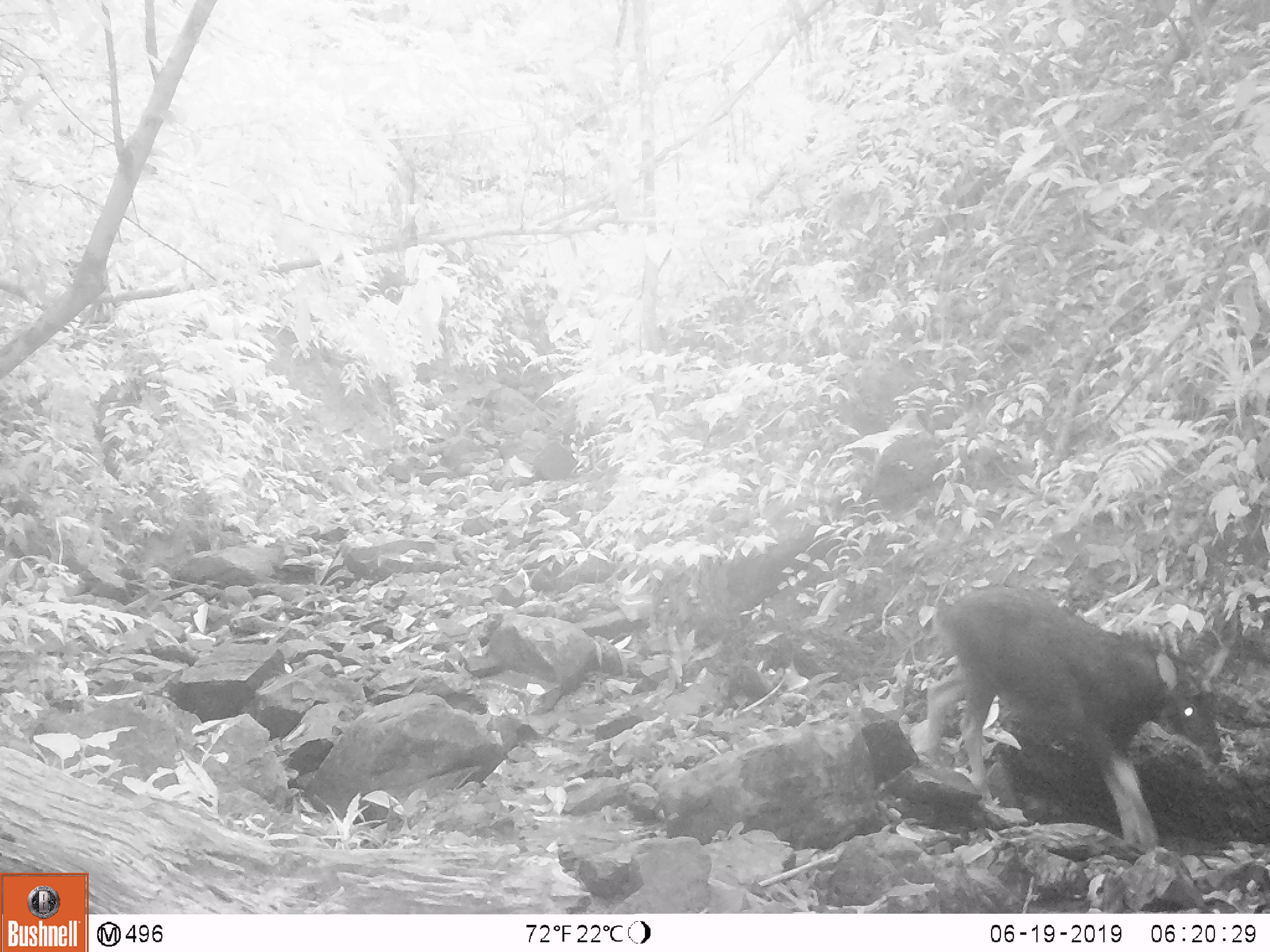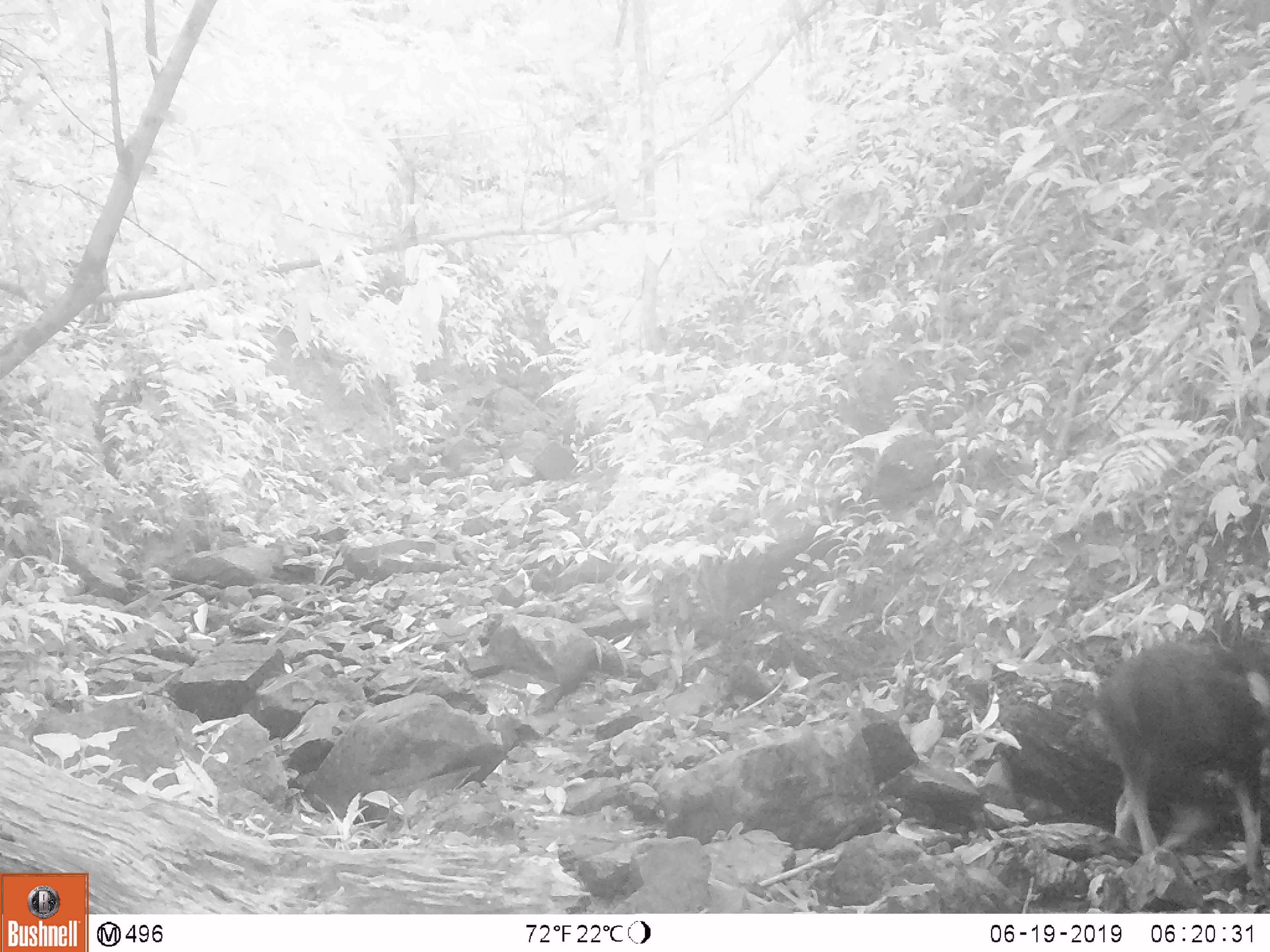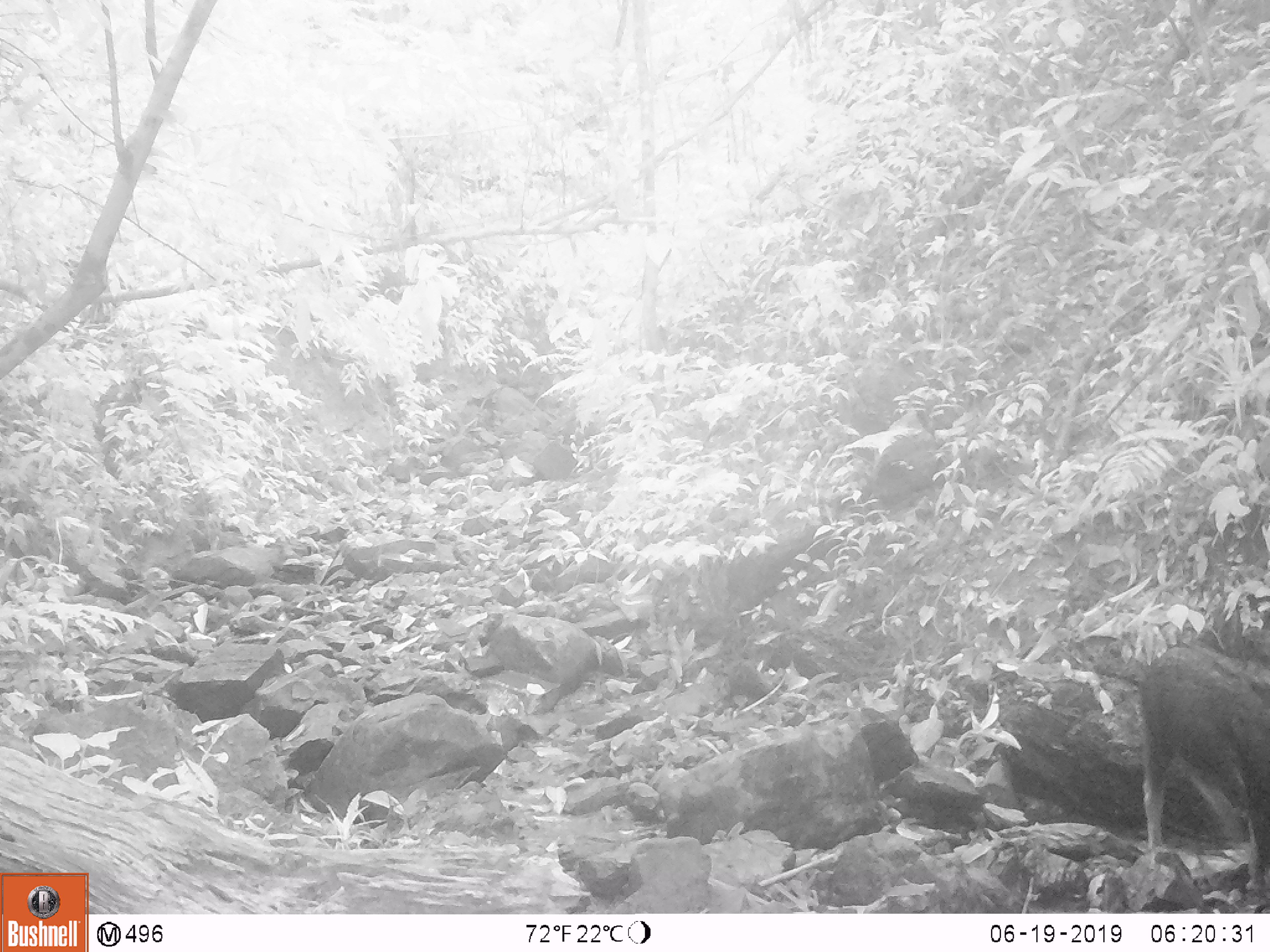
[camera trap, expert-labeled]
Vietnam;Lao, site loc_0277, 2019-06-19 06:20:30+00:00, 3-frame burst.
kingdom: Animalia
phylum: Chordata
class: Mammalia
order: Artiodactyla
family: Bovidae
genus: Capricornis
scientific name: Capricornis sumatraensis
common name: chinese serow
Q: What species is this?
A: Chinese serow (Capricornis sumatraensis).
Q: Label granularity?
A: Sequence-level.